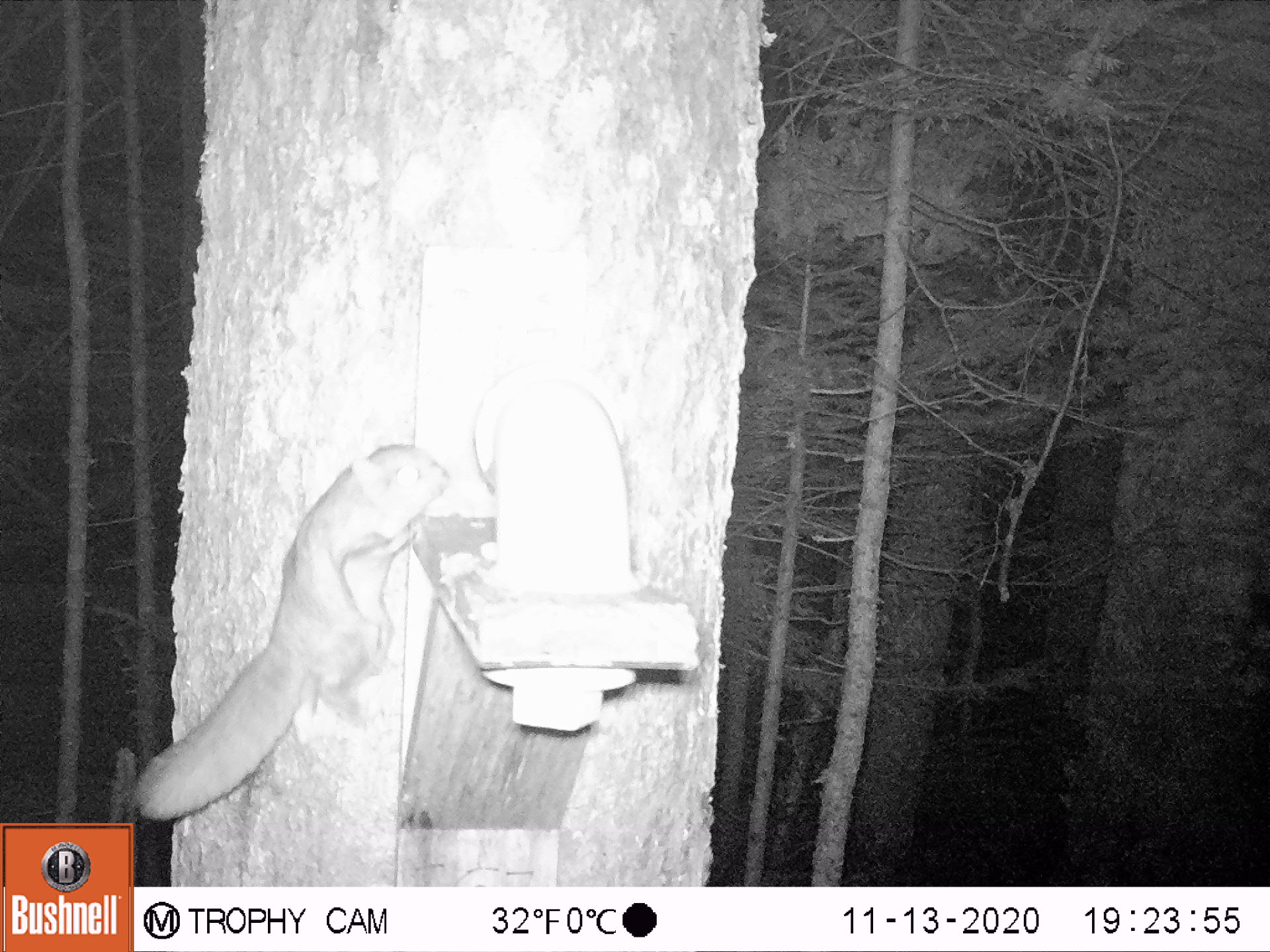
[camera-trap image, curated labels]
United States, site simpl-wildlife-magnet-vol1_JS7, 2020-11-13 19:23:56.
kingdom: Animalia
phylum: Chordata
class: Mammalia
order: Rodentia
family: Sciuridae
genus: Glaucomys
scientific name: Glaucomys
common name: flying squirrel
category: flying squirrel sp.